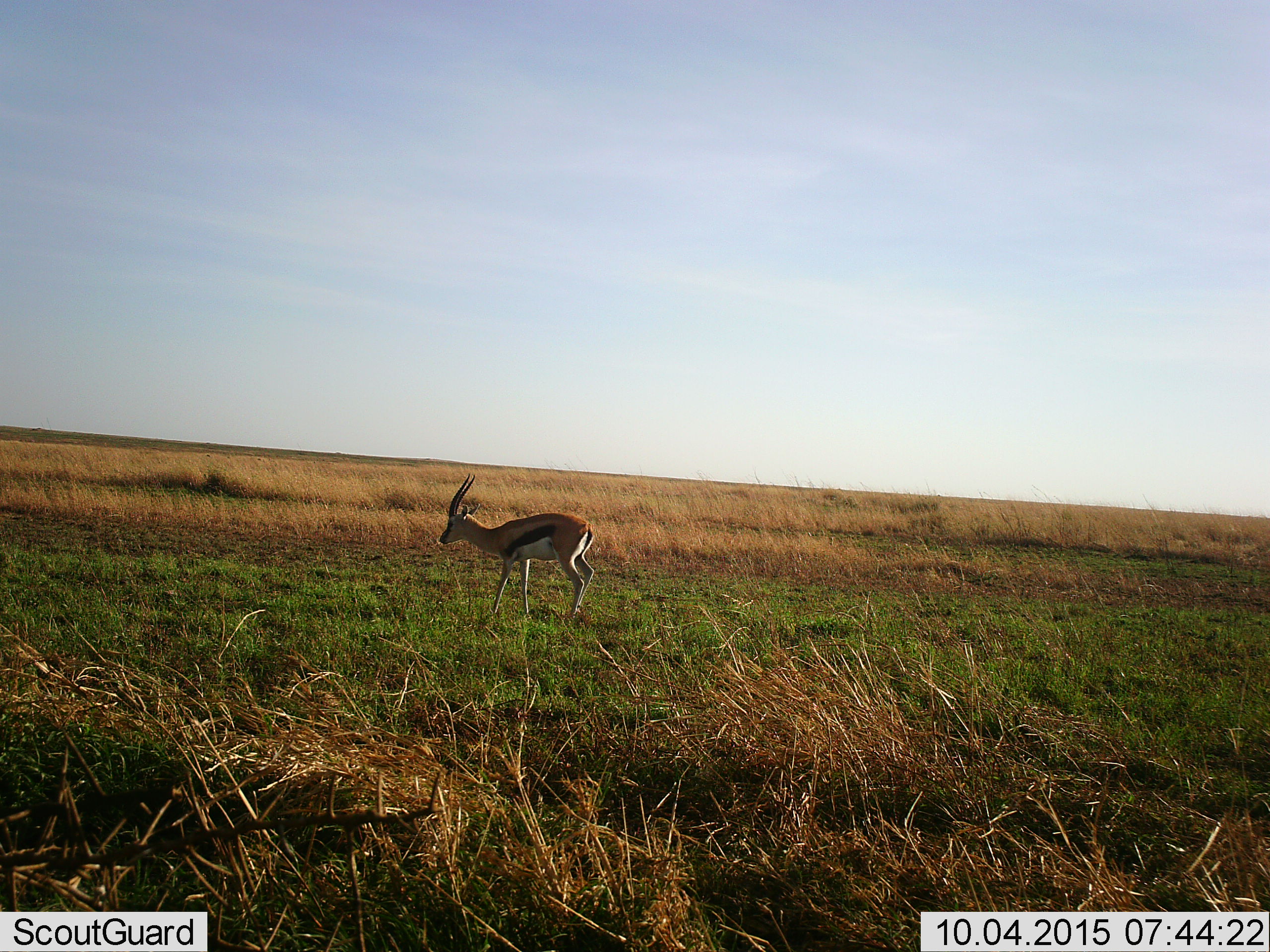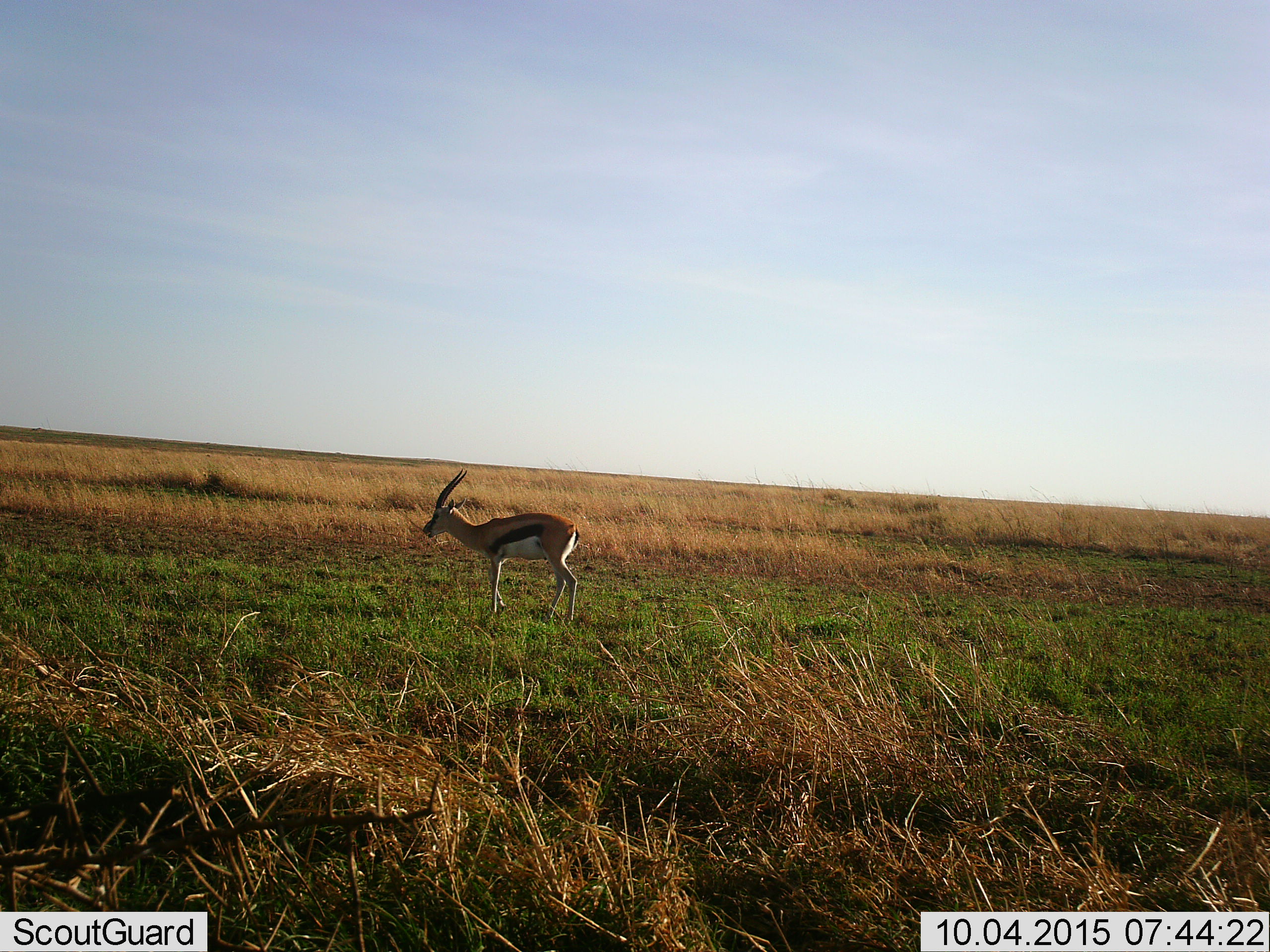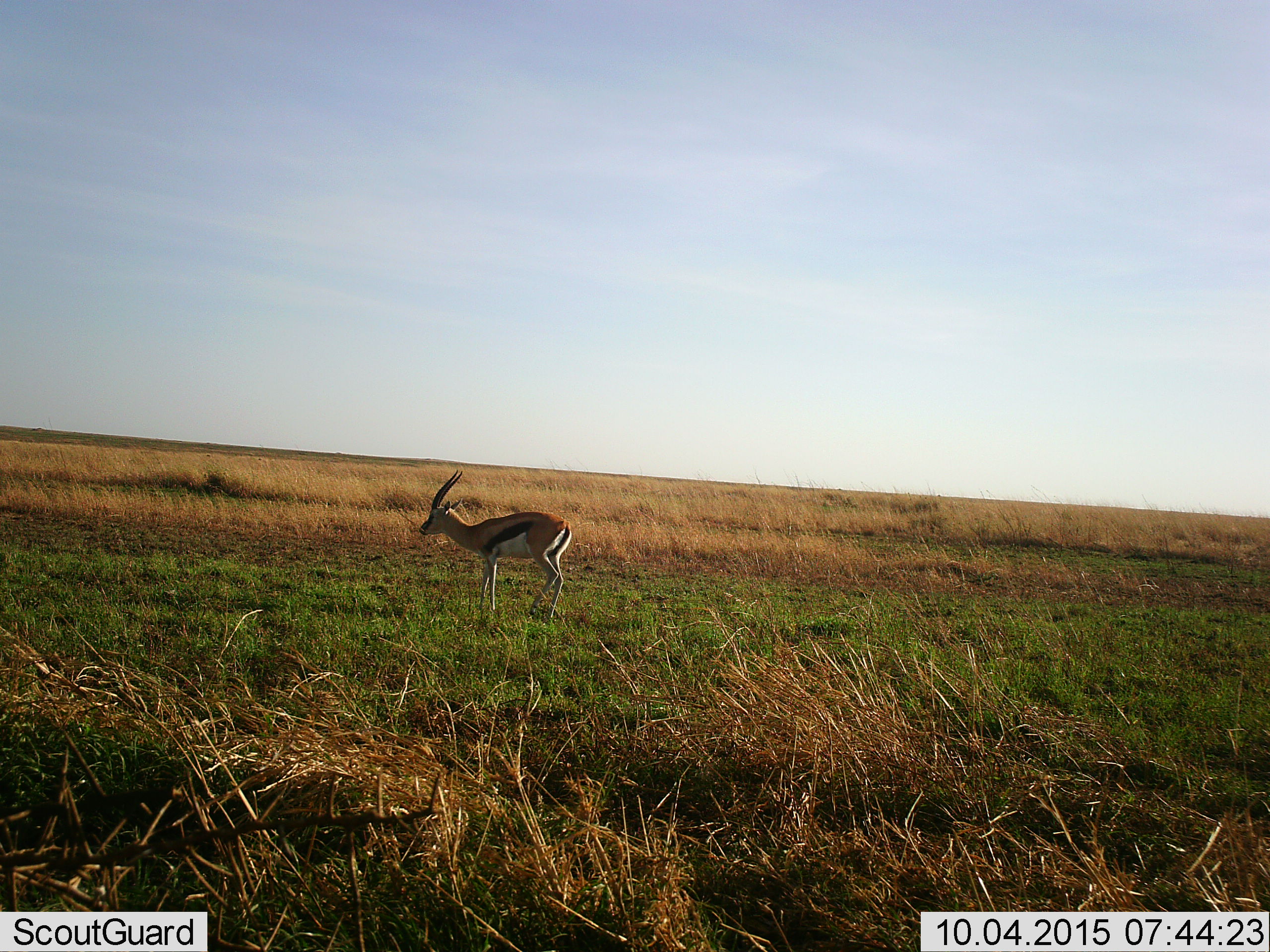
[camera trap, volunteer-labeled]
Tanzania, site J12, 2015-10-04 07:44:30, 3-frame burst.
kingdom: Animalia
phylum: Chordata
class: Mammalia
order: Artiodactyla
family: Bovidae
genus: Eudorcas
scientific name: Eudorcas thomsonii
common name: thomson's gazelle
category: gazellethomsons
Gazellethomsons (thomson's gazelle) (Eudorcas thomsonii), count 1. Behavior (volunteer vote fractions): standing 33%, resting 11%, moving 78%, interacting 0%. Young present (vote fraction): 0%. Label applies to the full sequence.